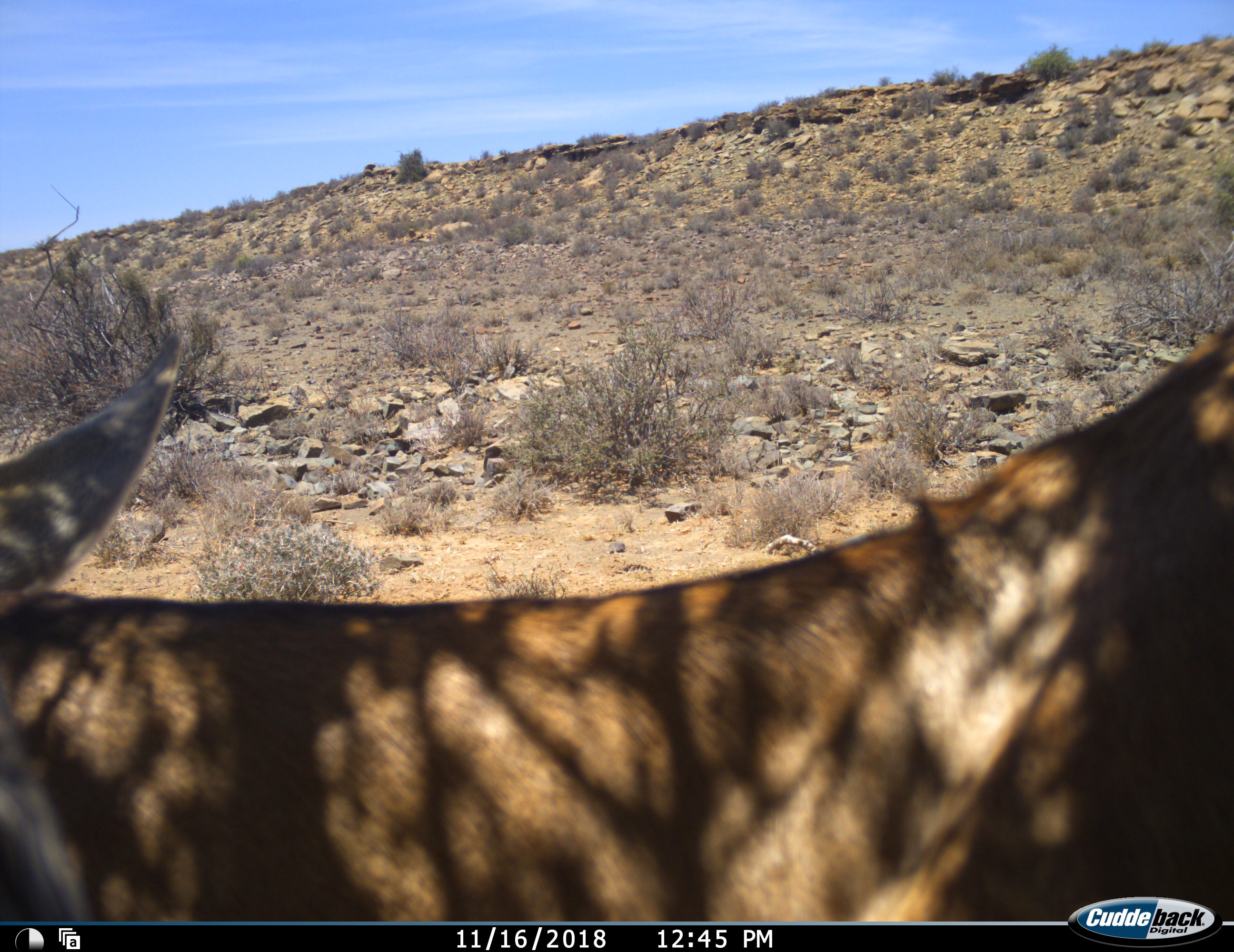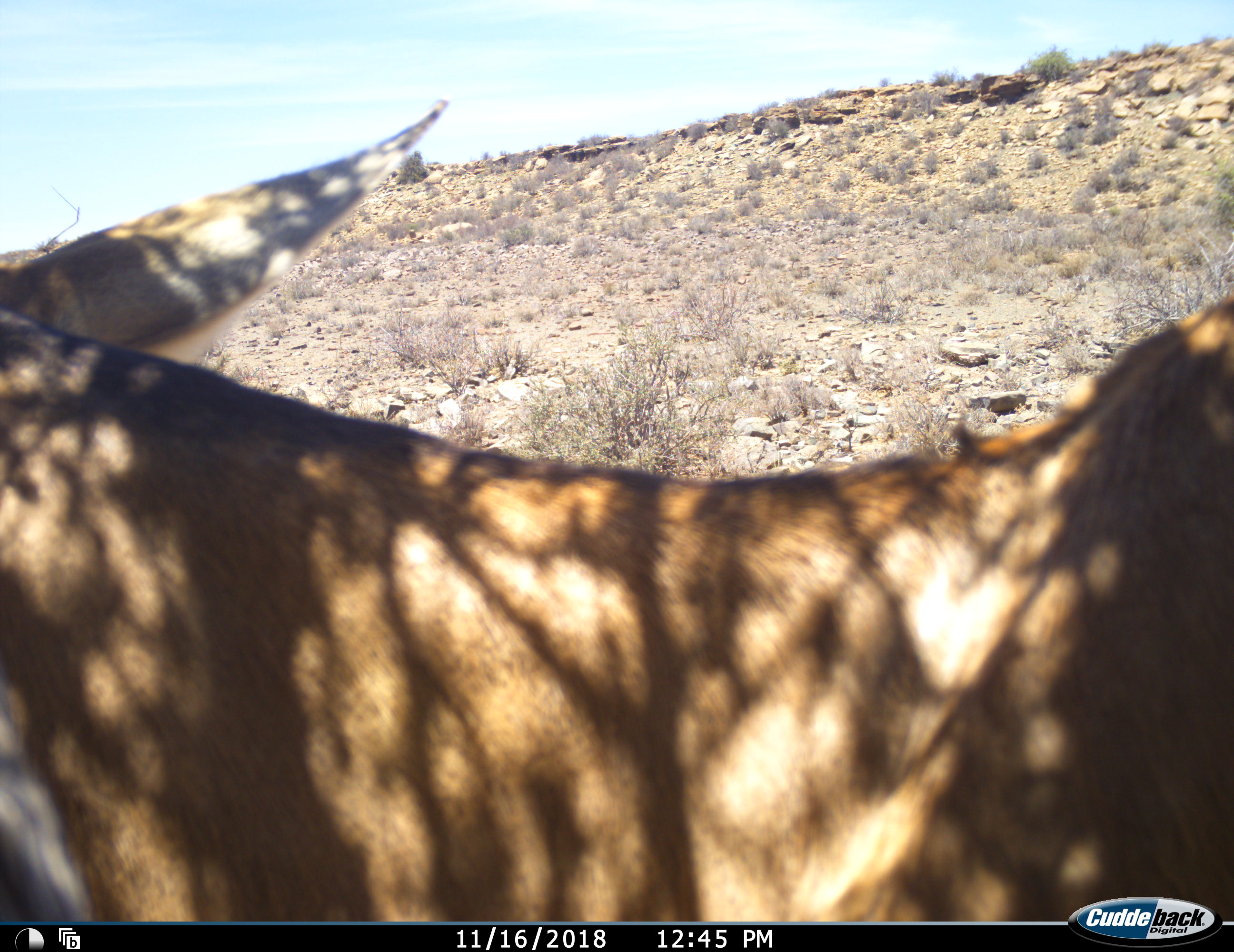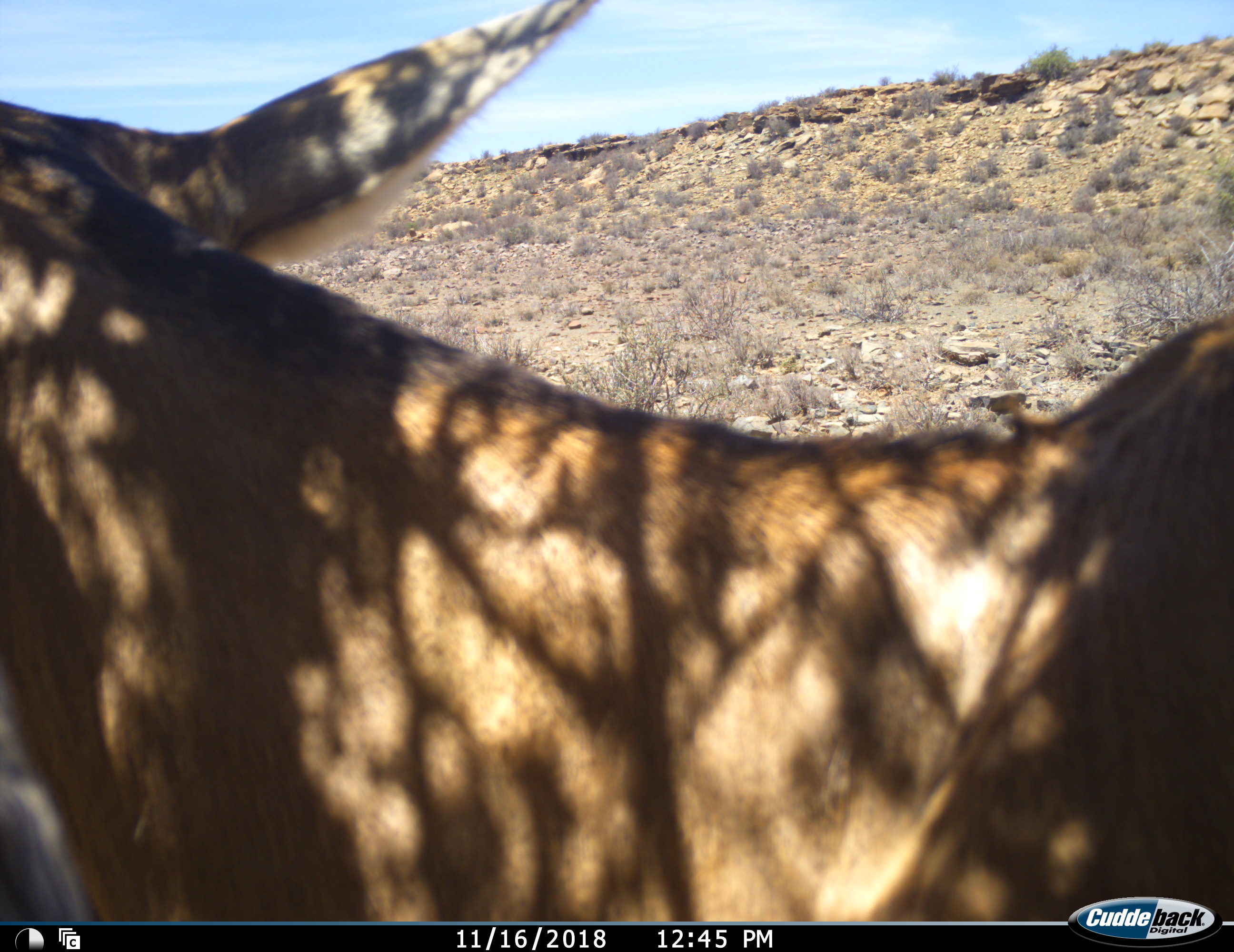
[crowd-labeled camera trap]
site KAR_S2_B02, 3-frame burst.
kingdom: Animalia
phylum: Chordata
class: Mammalia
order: Artiodactyla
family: Bovidae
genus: Alcelaphus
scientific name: Alcelaphus buselaphus caama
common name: red hartebeest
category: hartebeestred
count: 1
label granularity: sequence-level